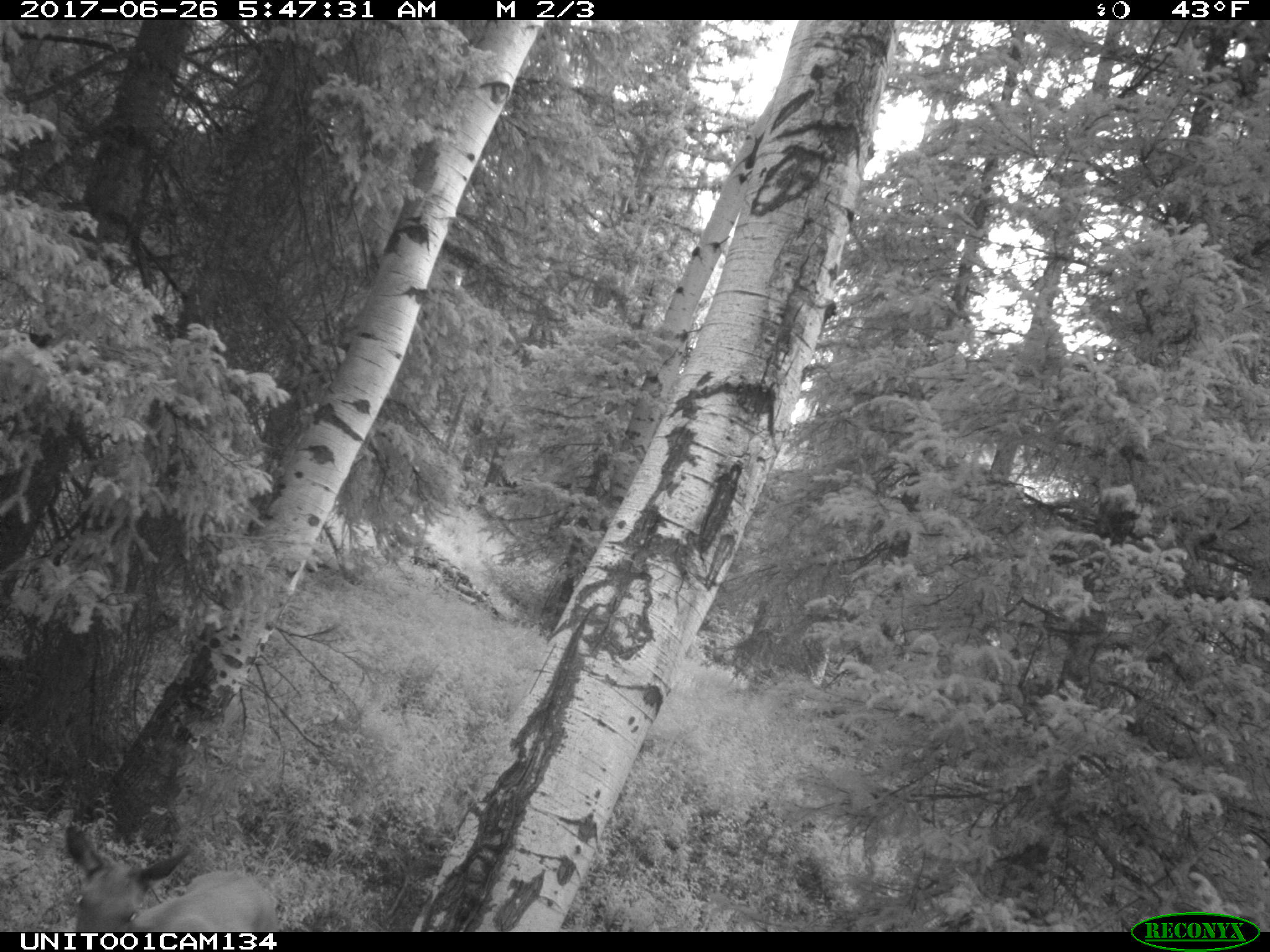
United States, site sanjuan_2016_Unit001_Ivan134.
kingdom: Animalia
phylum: Chordata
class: Mammalia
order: Artiodactyla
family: Cervidae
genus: Cervus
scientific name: Cervus elaphus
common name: red deer